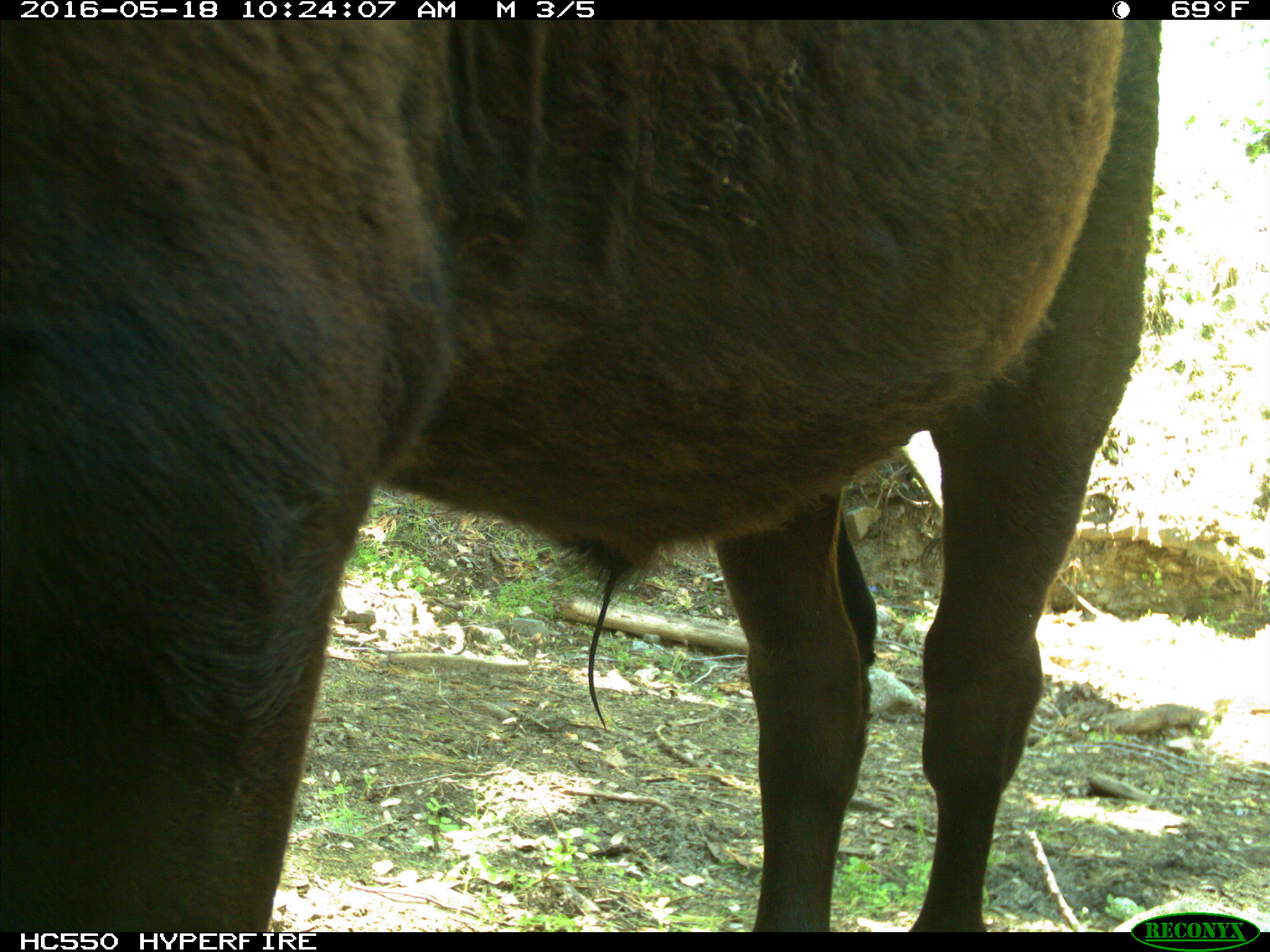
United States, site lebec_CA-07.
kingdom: Animalia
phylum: Chordata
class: Mammalia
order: Artiodactyla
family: Bovidae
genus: Bos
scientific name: Bos taurus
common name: domestic cow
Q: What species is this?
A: Bos taurus (domestic cow).